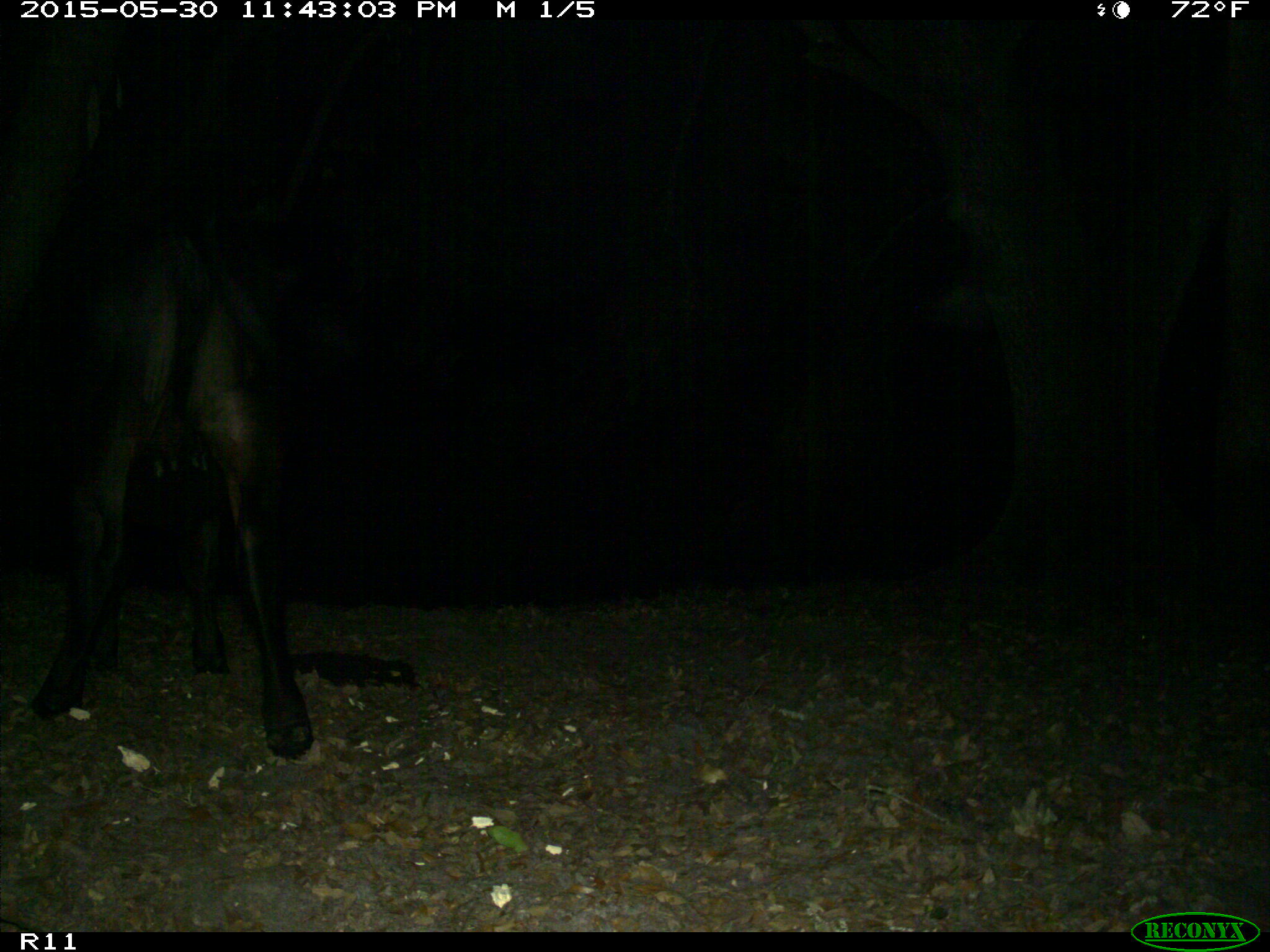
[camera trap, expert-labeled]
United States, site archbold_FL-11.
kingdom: Animalia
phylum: Chordata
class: Mammalia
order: Artiodactyla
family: Bovidae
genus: Bos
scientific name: Bos taurus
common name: domestic cow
Bos taurus (domestic cow).